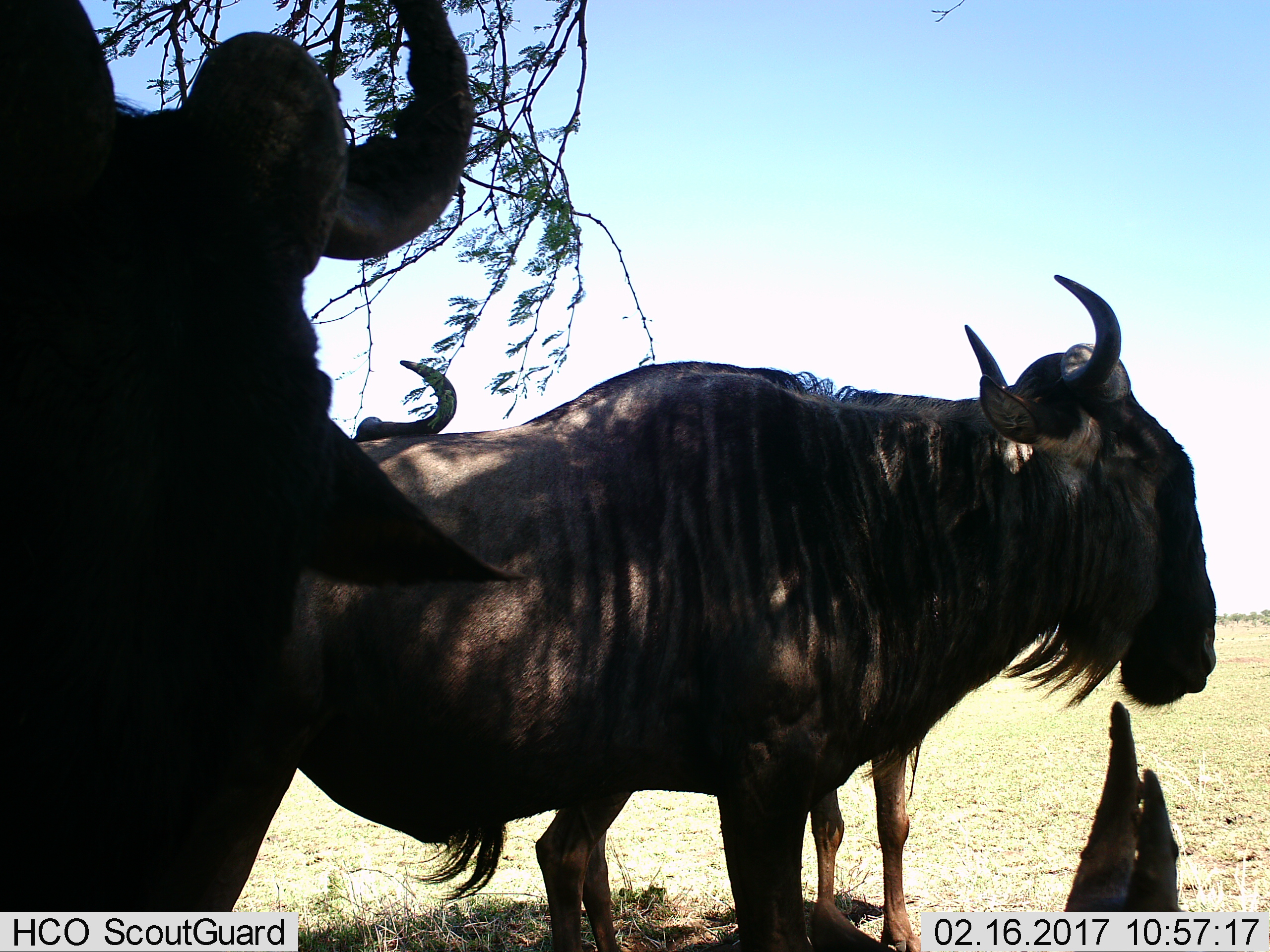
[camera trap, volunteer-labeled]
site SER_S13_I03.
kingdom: Animalia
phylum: Chordata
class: Mammalia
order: Artiodactyla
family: Bovidae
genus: Connochaetes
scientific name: Connochaetes taurinus taurinus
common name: blue wildebeest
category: wildebeestblue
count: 4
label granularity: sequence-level